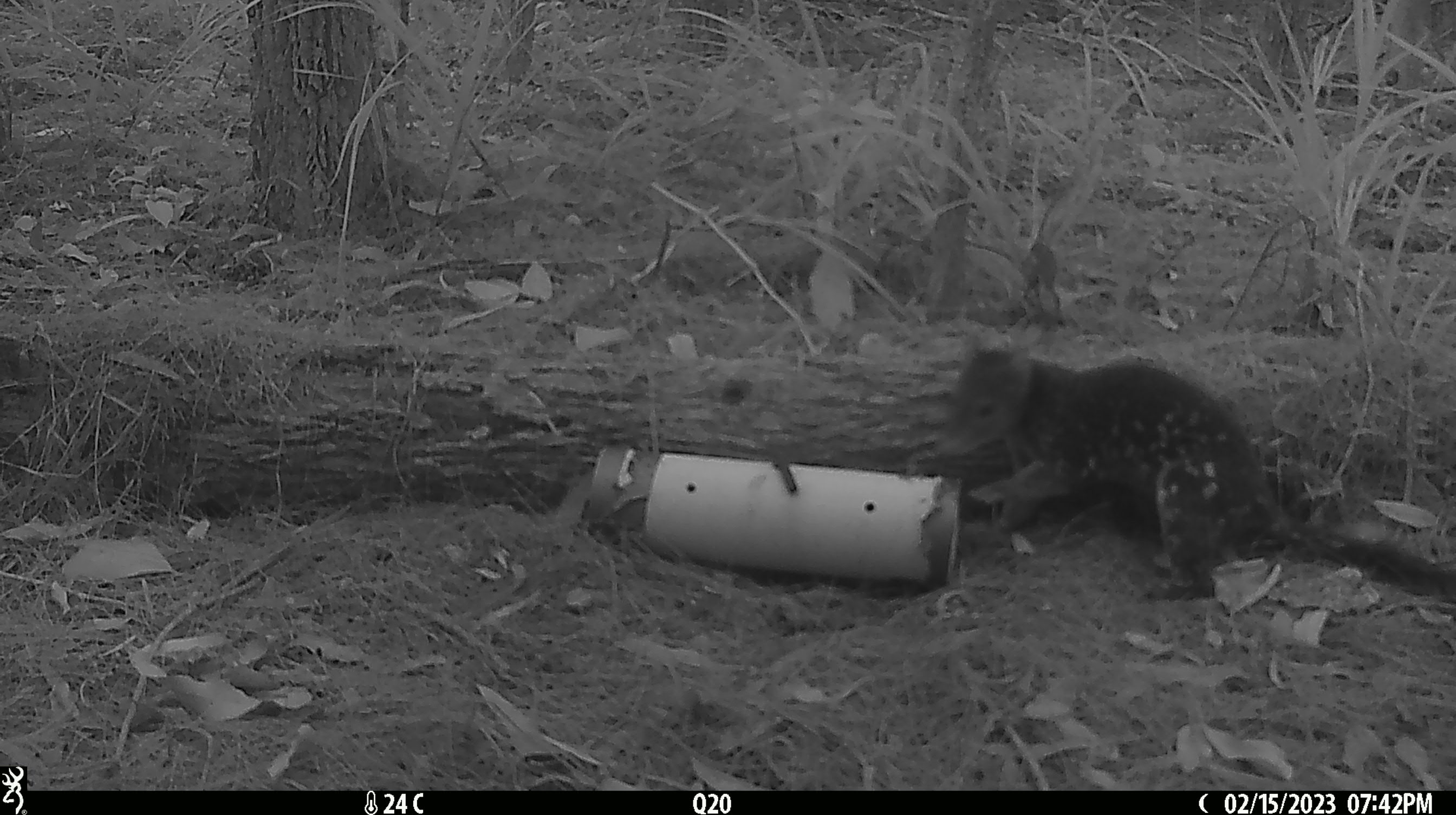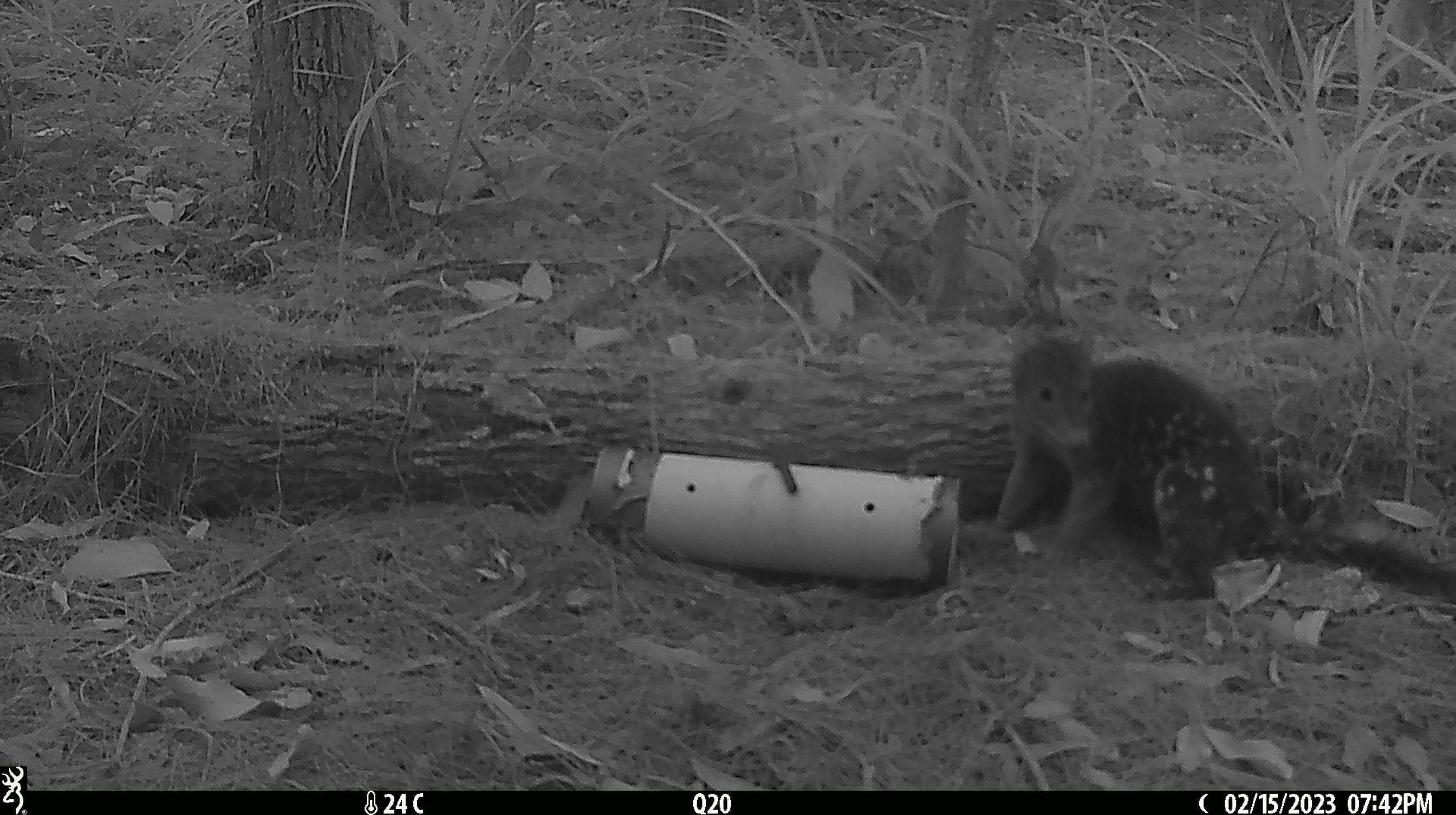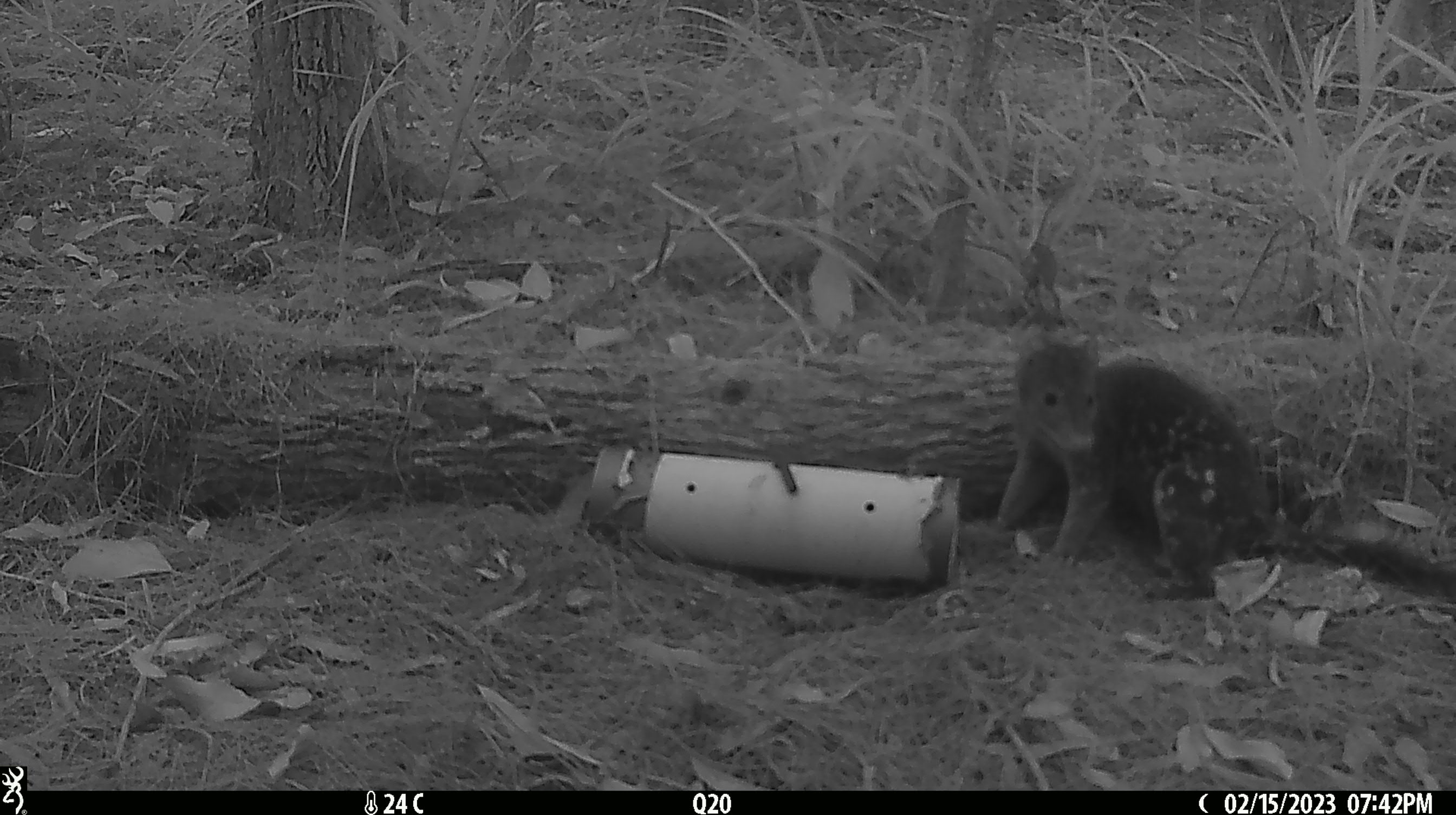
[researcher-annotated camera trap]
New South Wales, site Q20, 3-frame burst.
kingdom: Animalia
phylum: Chordata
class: Mammalia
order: Dasyuromorphia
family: Dasyuridae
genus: Dasyurus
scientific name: Dasyurus maculatus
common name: spotted-tailed quoll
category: quoll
Quoll (spotted-tailed quoll) (Dasyurus maculatus).